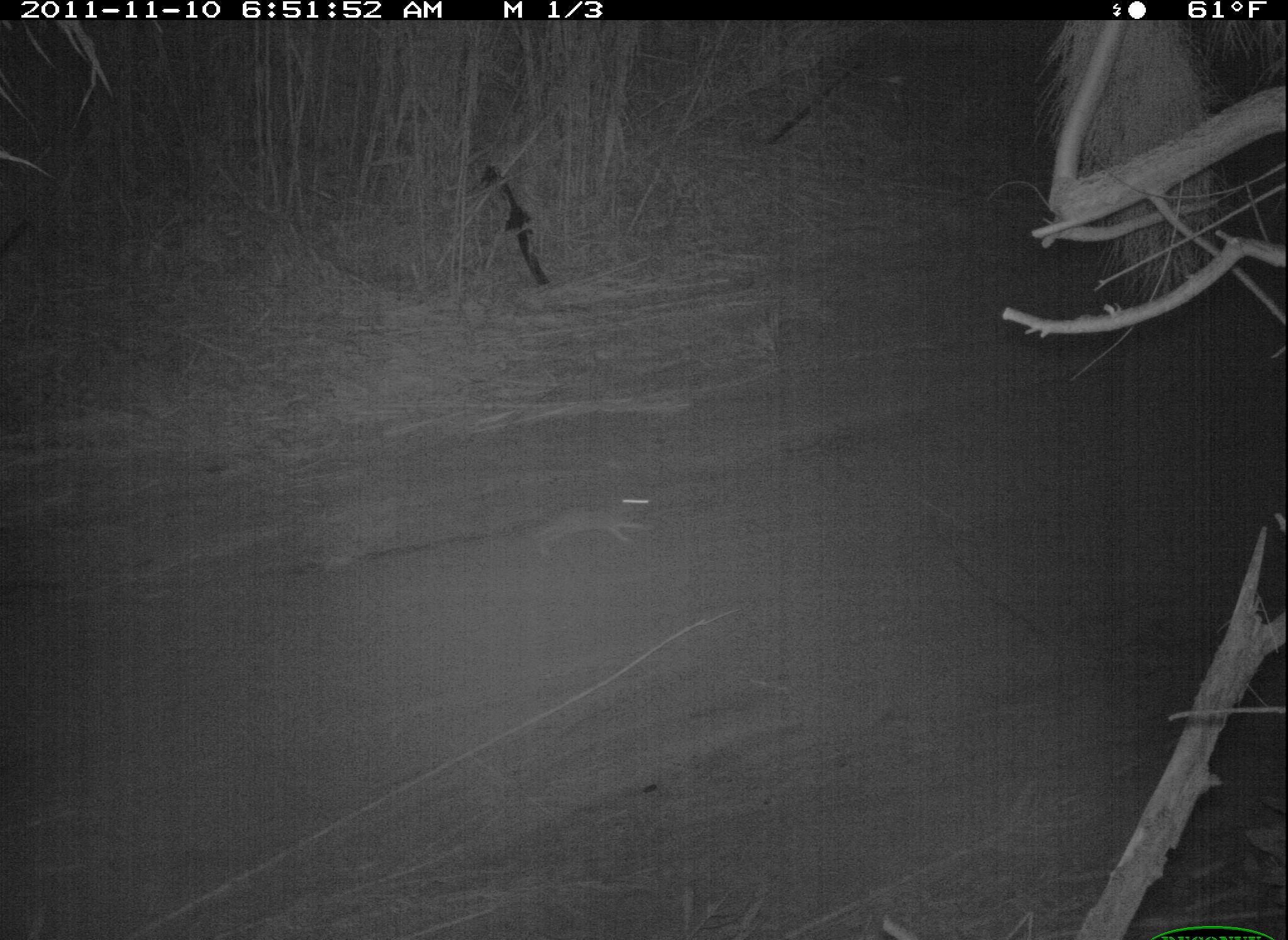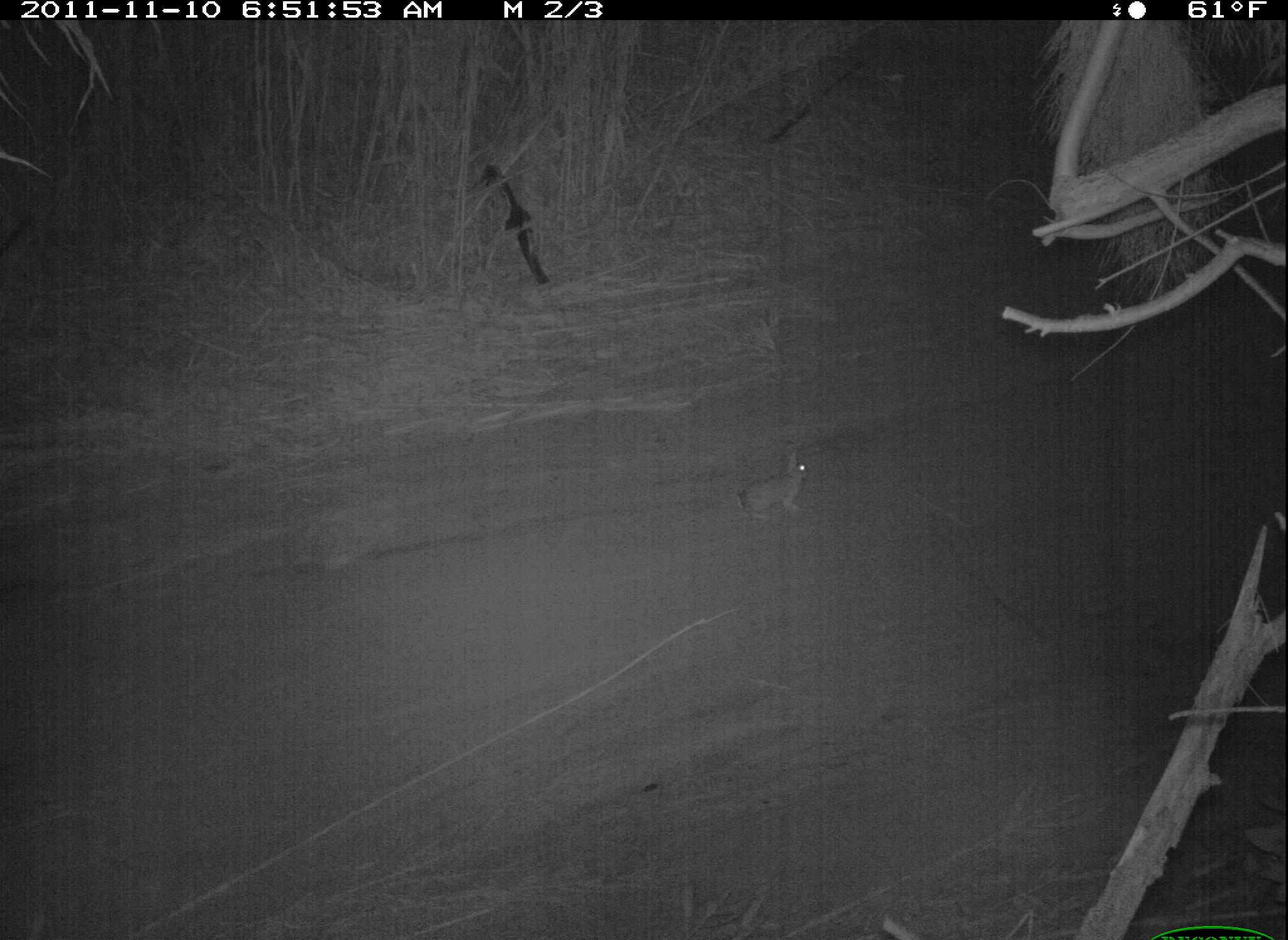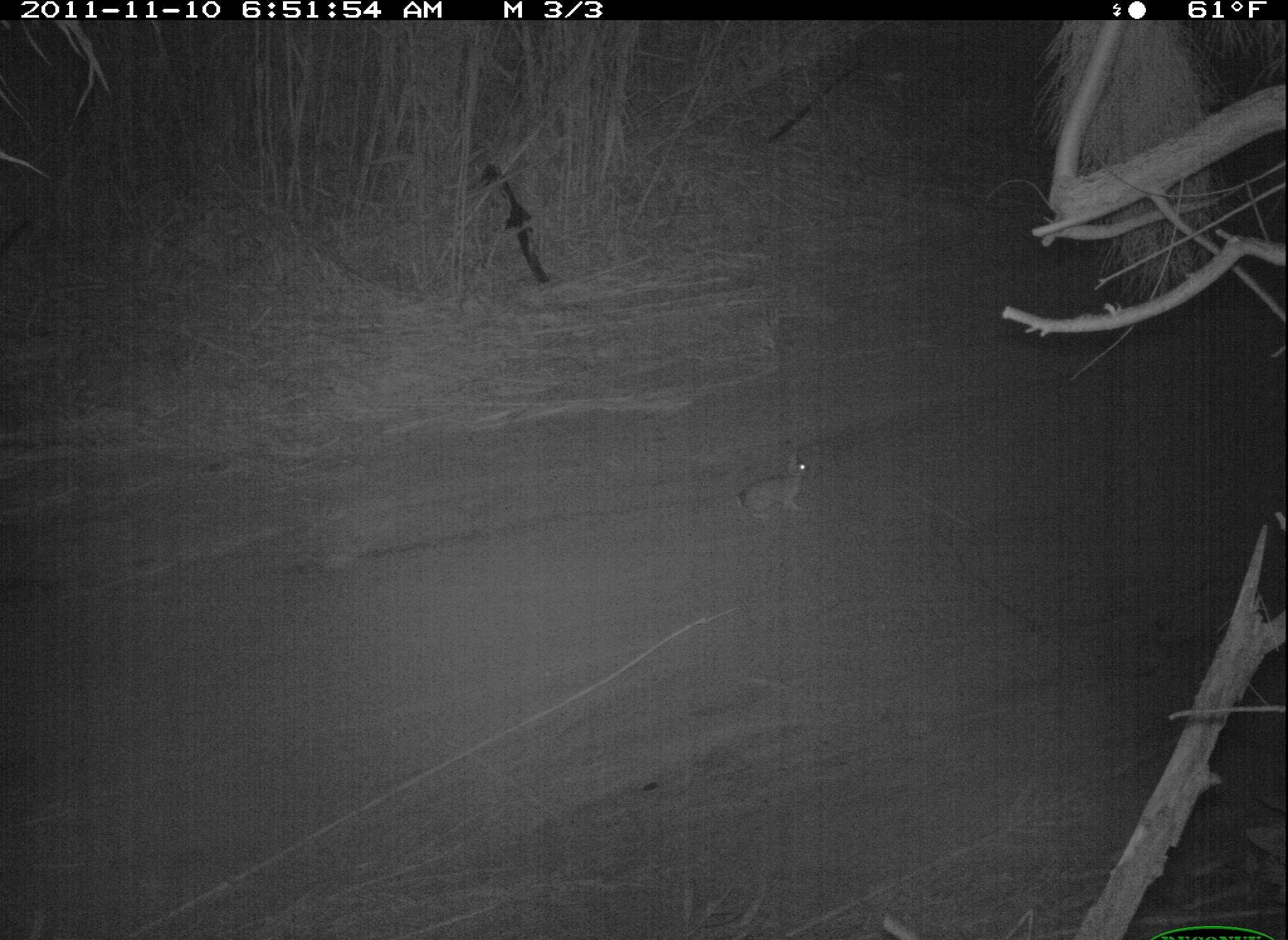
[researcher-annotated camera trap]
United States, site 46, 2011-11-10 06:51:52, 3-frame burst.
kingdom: Animalia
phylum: Chordata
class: Mammalia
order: Lagomorpha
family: Leporidae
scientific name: Leporidae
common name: rabbits and hares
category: rabbit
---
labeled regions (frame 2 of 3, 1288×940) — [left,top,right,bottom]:
rabbit: [718,424,873,544]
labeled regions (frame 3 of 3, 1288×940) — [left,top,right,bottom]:
rabbit: [731,440,848,541]